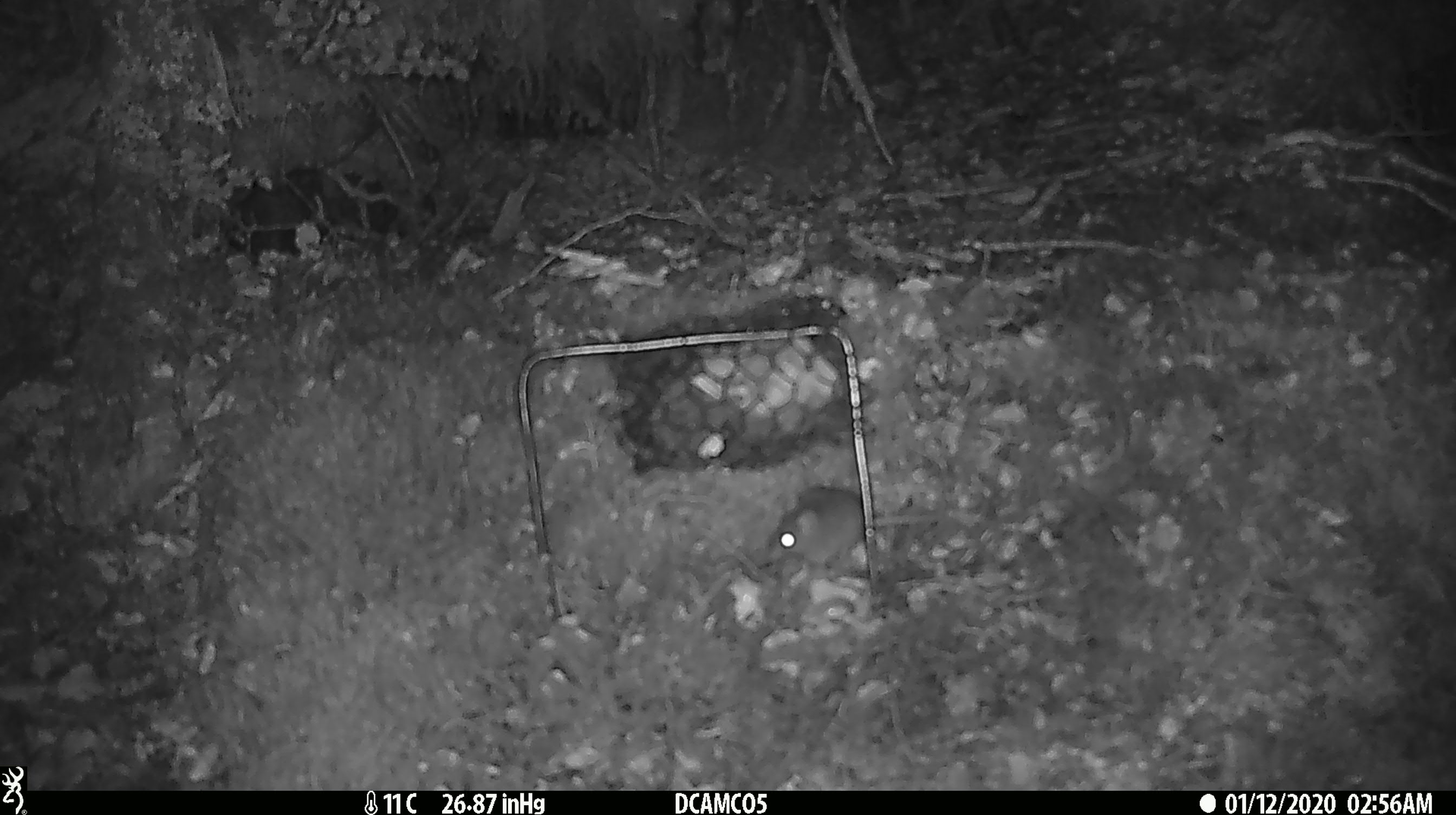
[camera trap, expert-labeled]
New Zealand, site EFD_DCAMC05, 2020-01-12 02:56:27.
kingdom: Animalia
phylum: Chordata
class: Mammalia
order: Rodentia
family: Muridae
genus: Mus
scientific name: Mus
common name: mouse